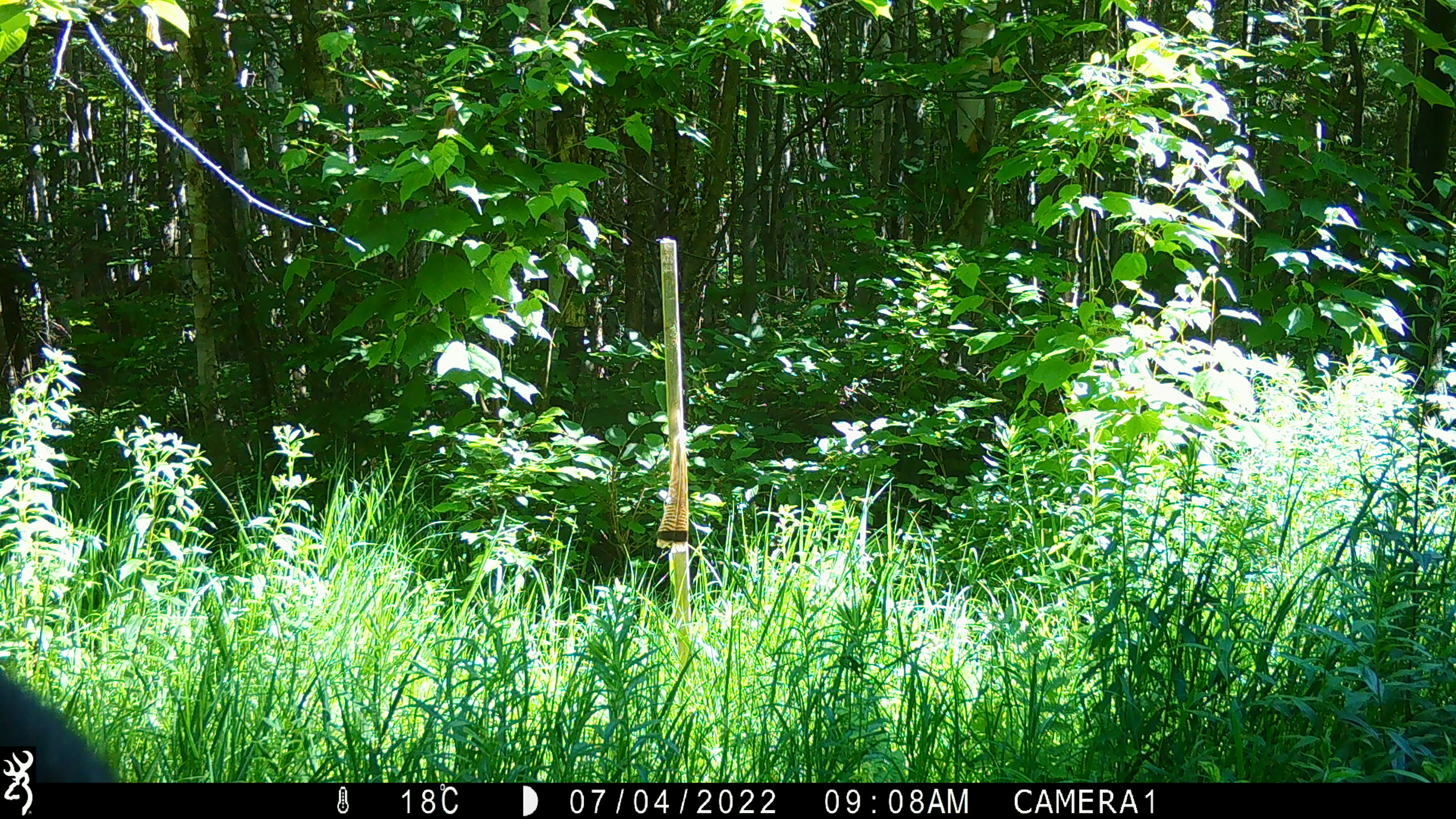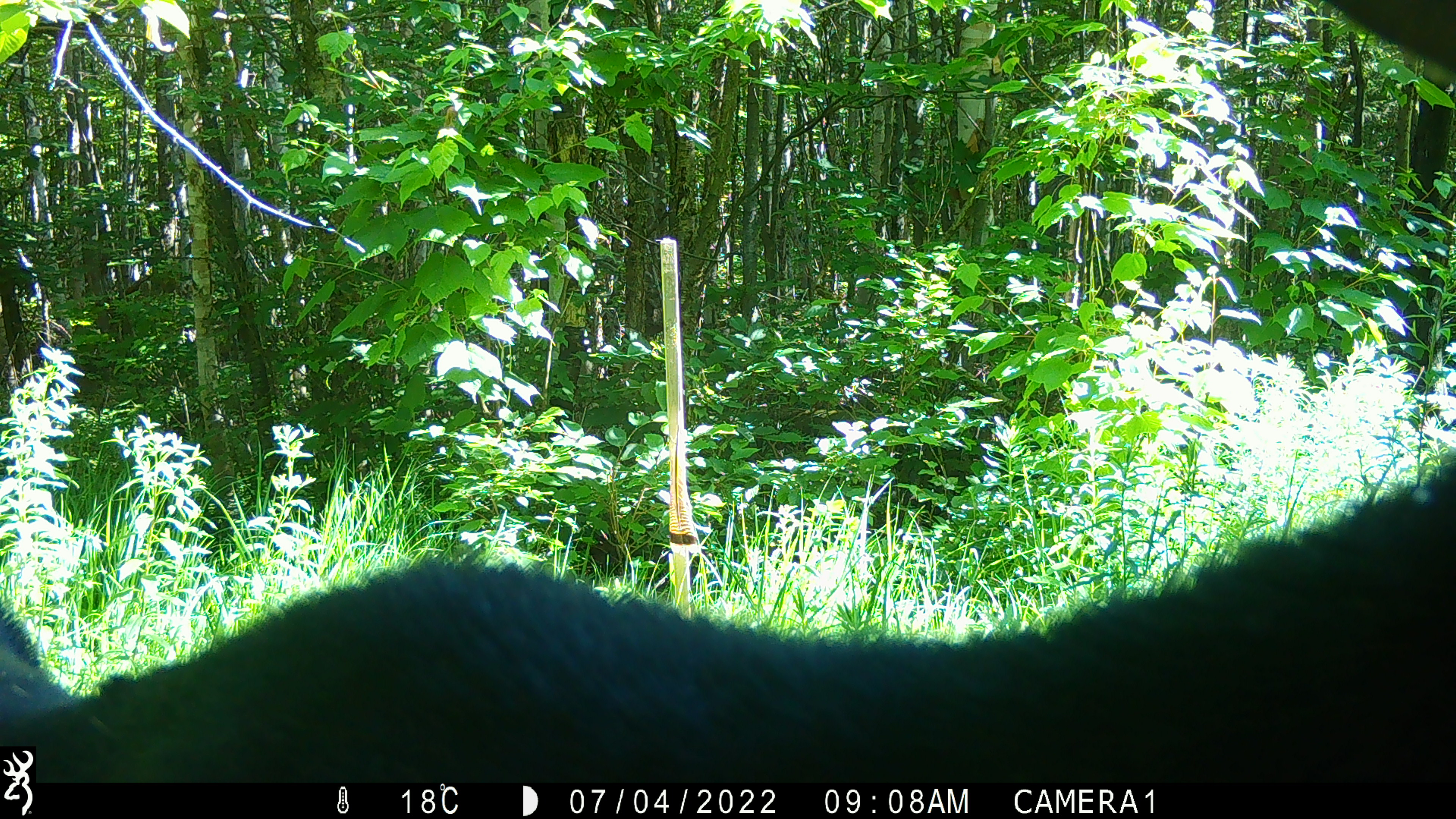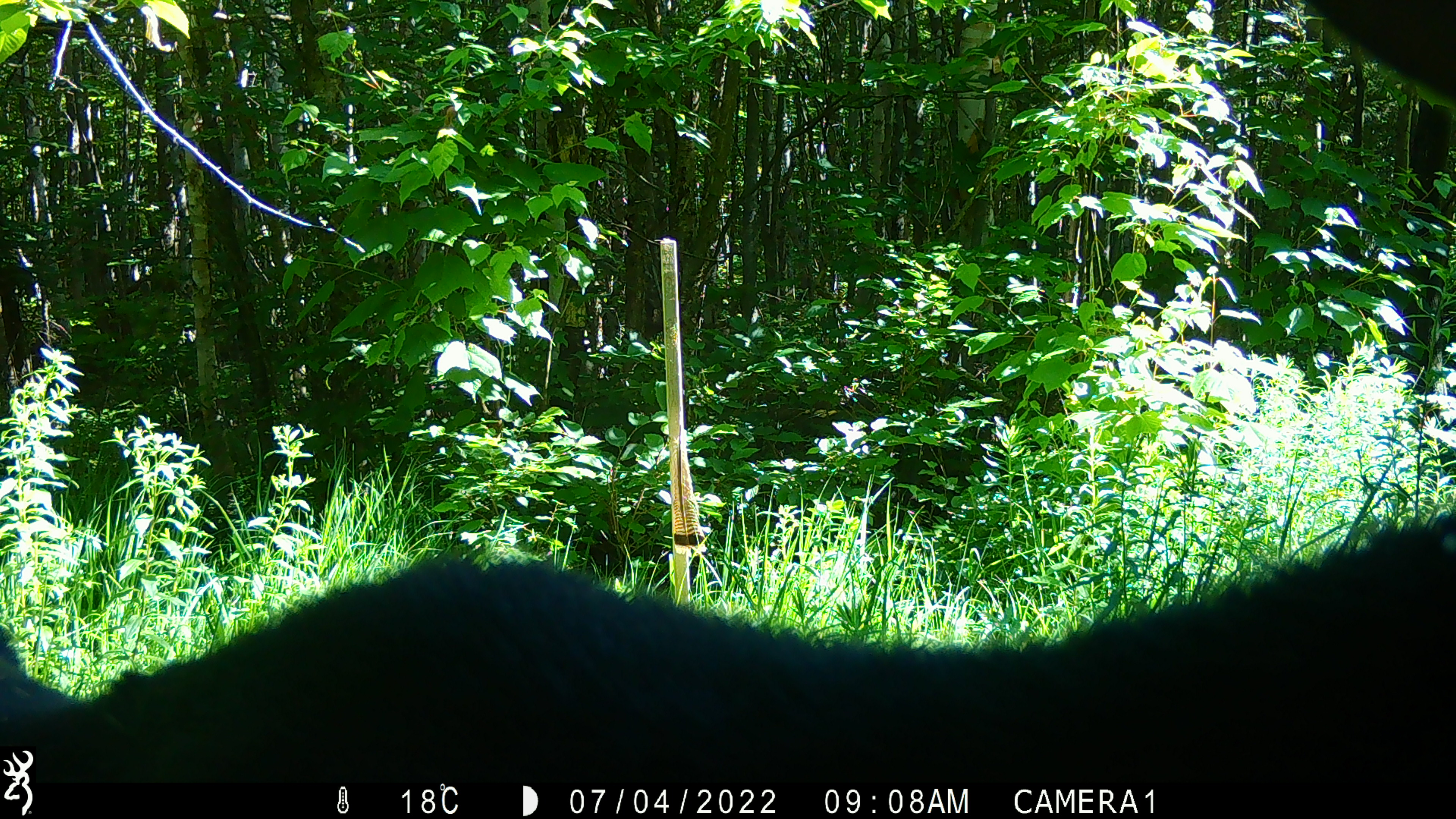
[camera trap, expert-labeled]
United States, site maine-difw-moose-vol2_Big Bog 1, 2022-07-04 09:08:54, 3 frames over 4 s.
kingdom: Animalia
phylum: Chordata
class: Mammalia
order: Artiodactyla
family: Cervidae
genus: Alces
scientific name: Alces alces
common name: moose